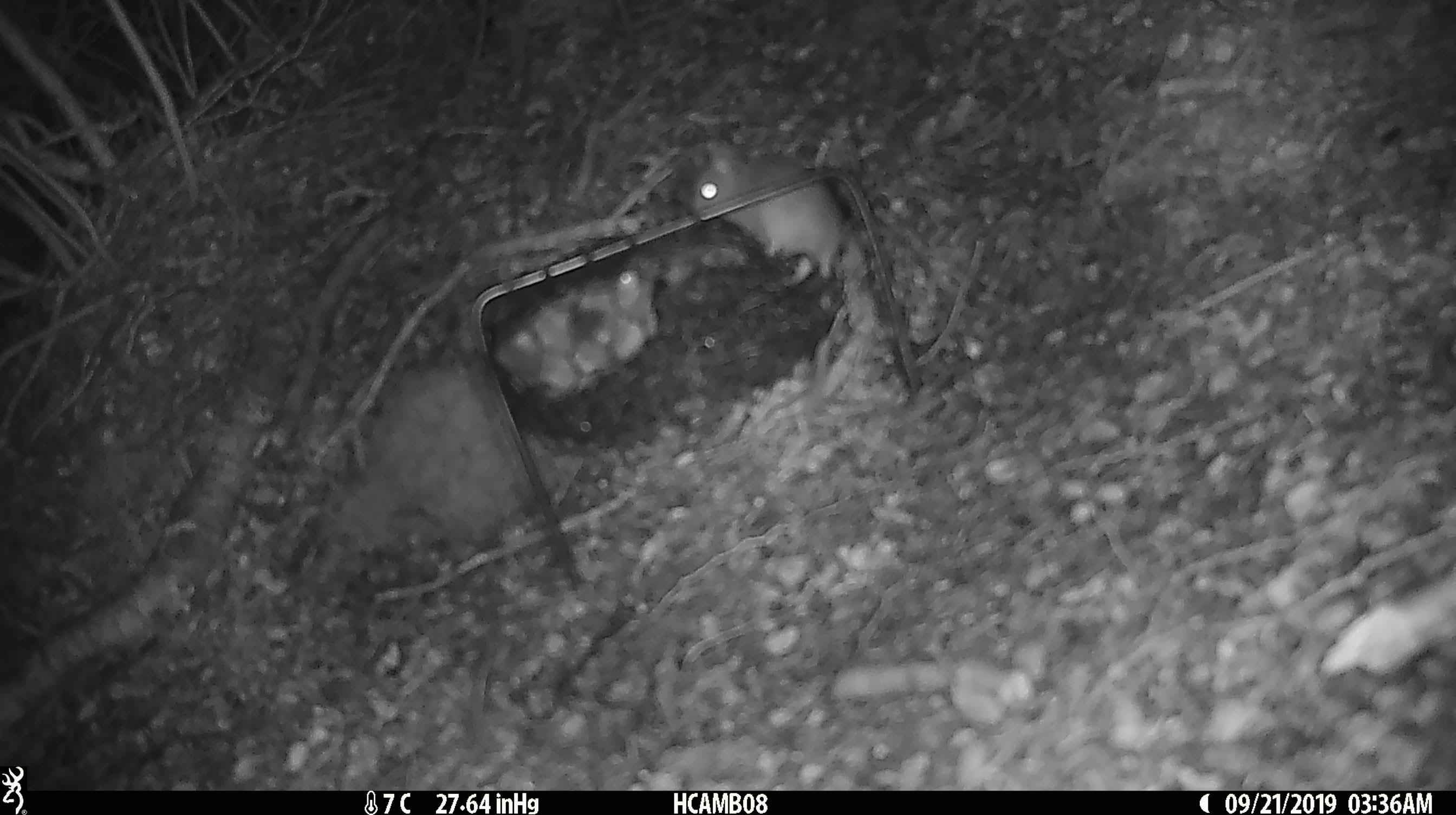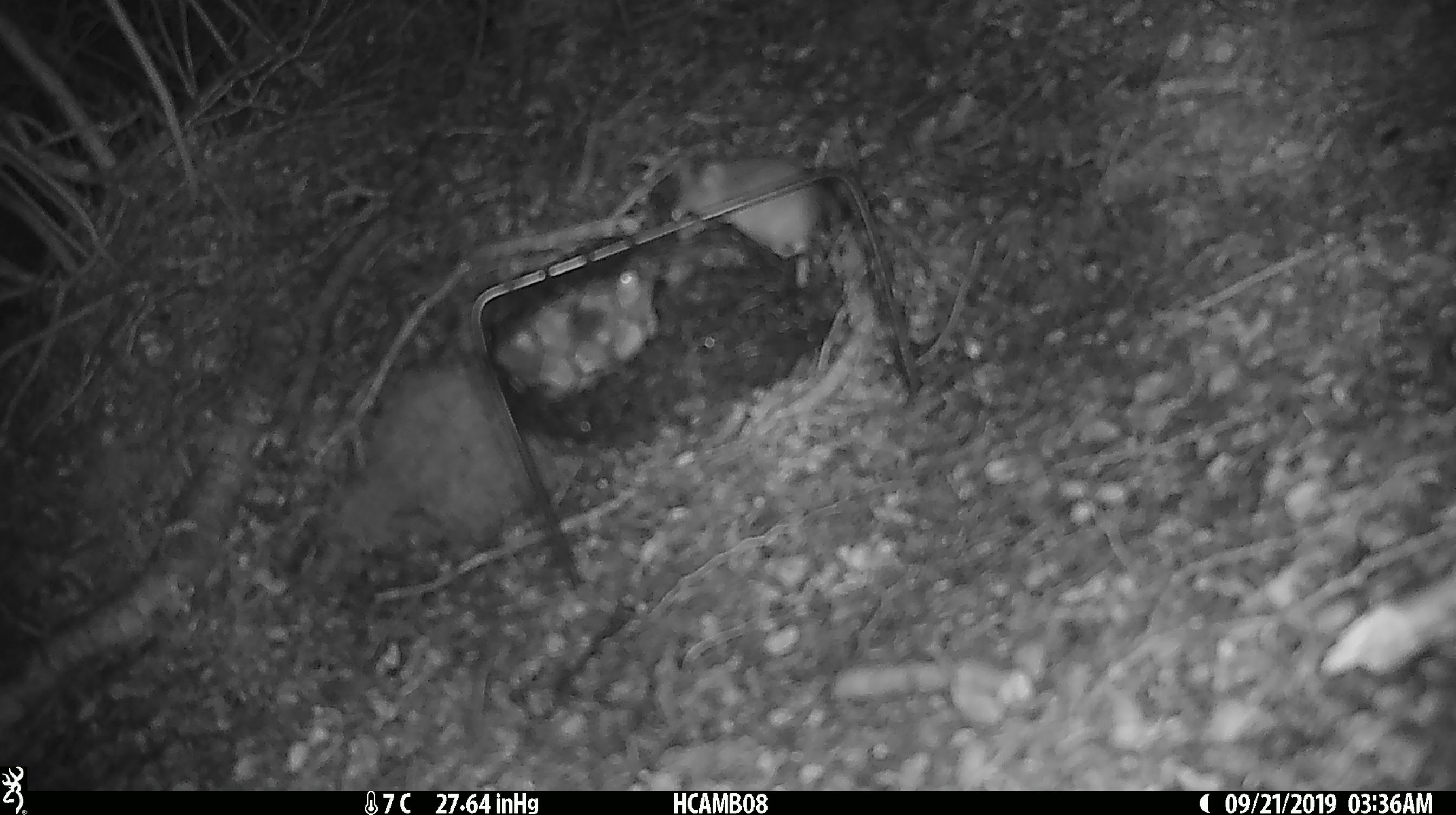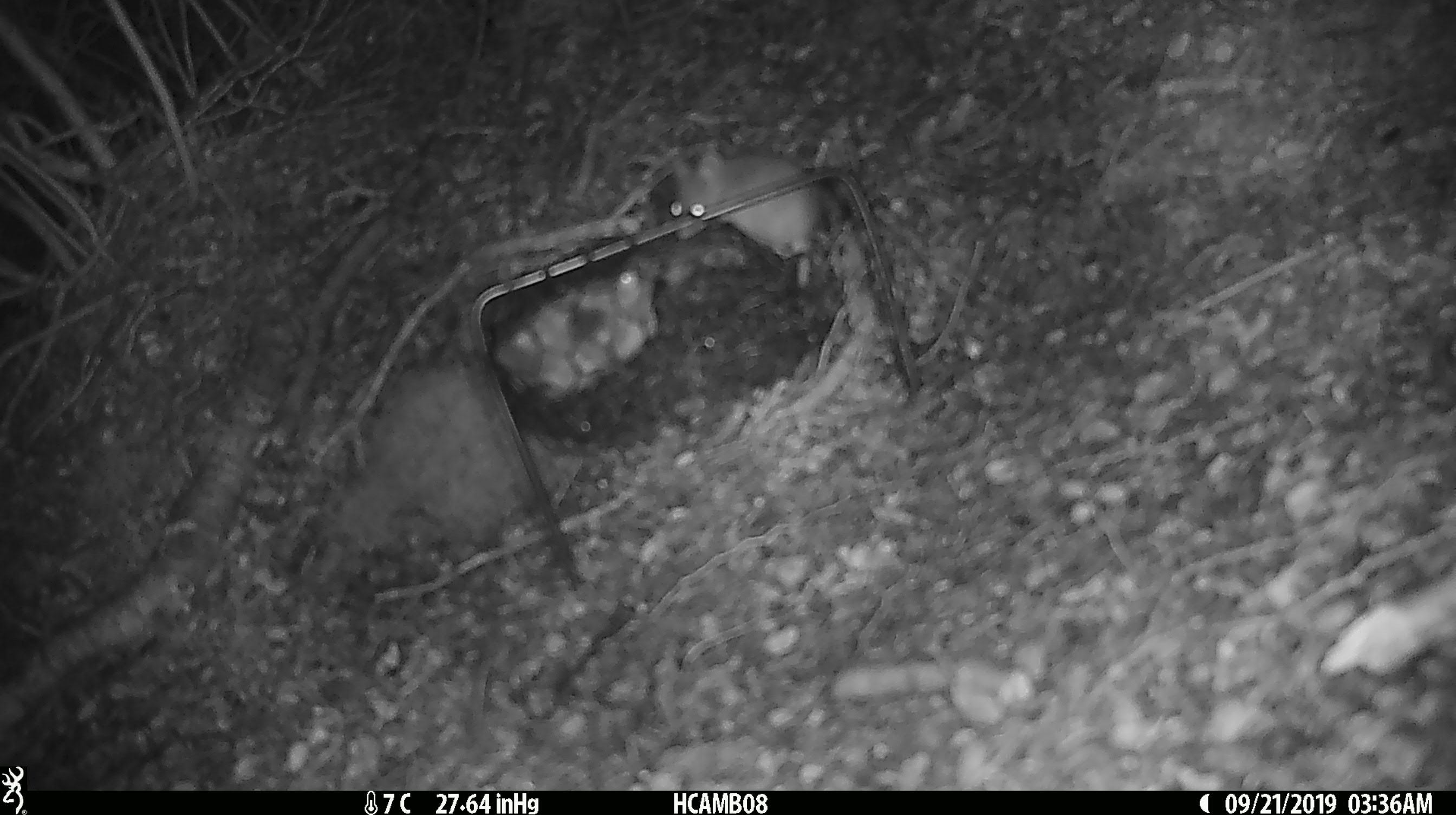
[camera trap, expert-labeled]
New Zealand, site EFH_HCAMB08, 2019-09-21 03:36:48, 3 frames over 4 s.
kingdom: Animalia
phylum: Chordata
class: Mammalia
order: Rodentia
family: Muridae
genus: Mus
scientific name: Mus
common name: mouse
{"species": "mouse (Mus)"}